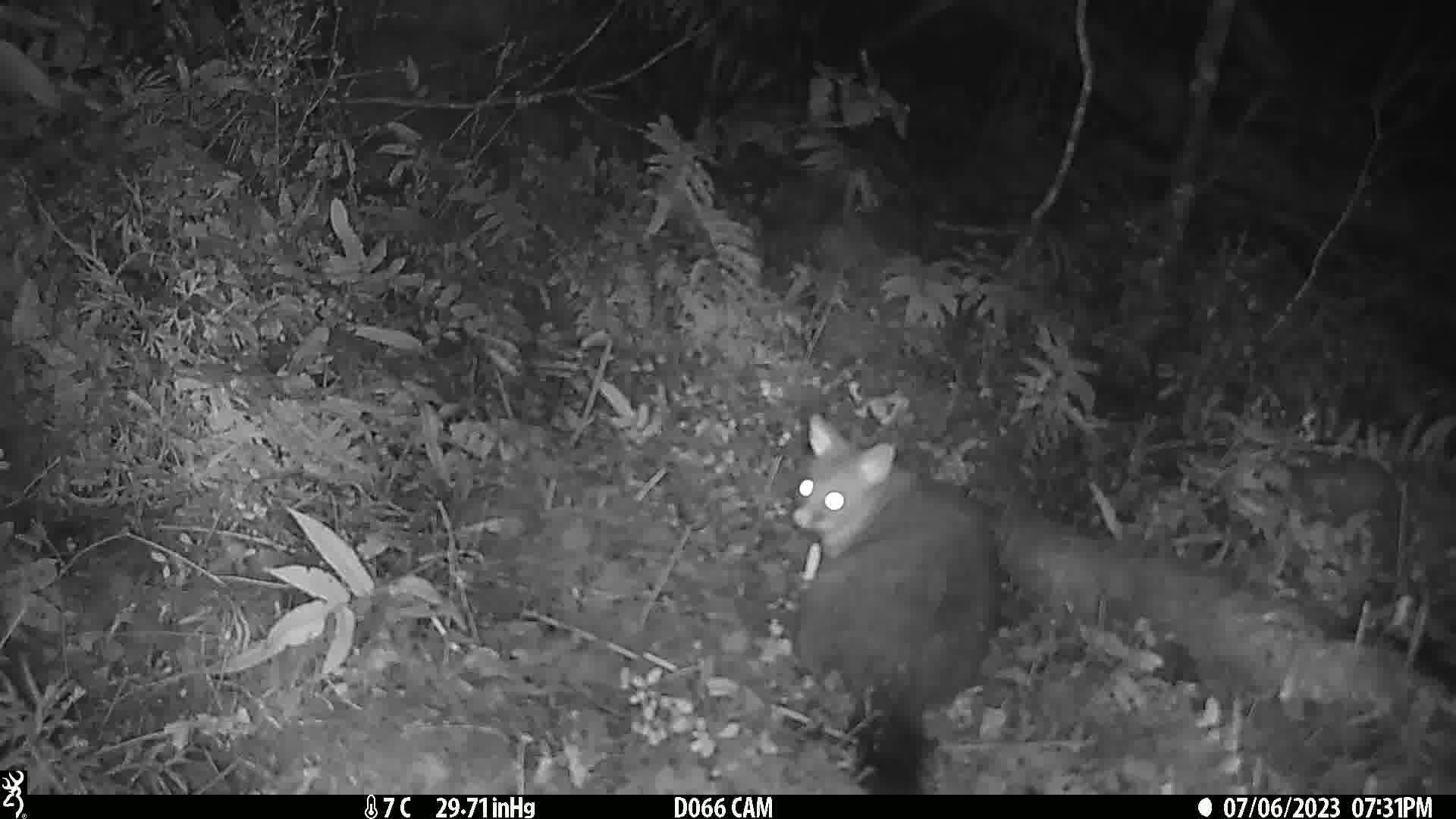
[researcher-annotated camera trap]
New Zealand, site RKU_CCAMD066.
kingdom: Animalia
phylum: Chordata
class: Mammalia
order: Diprotodontia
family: Phalangeridae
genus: Trichosurus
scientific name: Trichosurus vulpecula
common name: common brushtail possum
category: possum